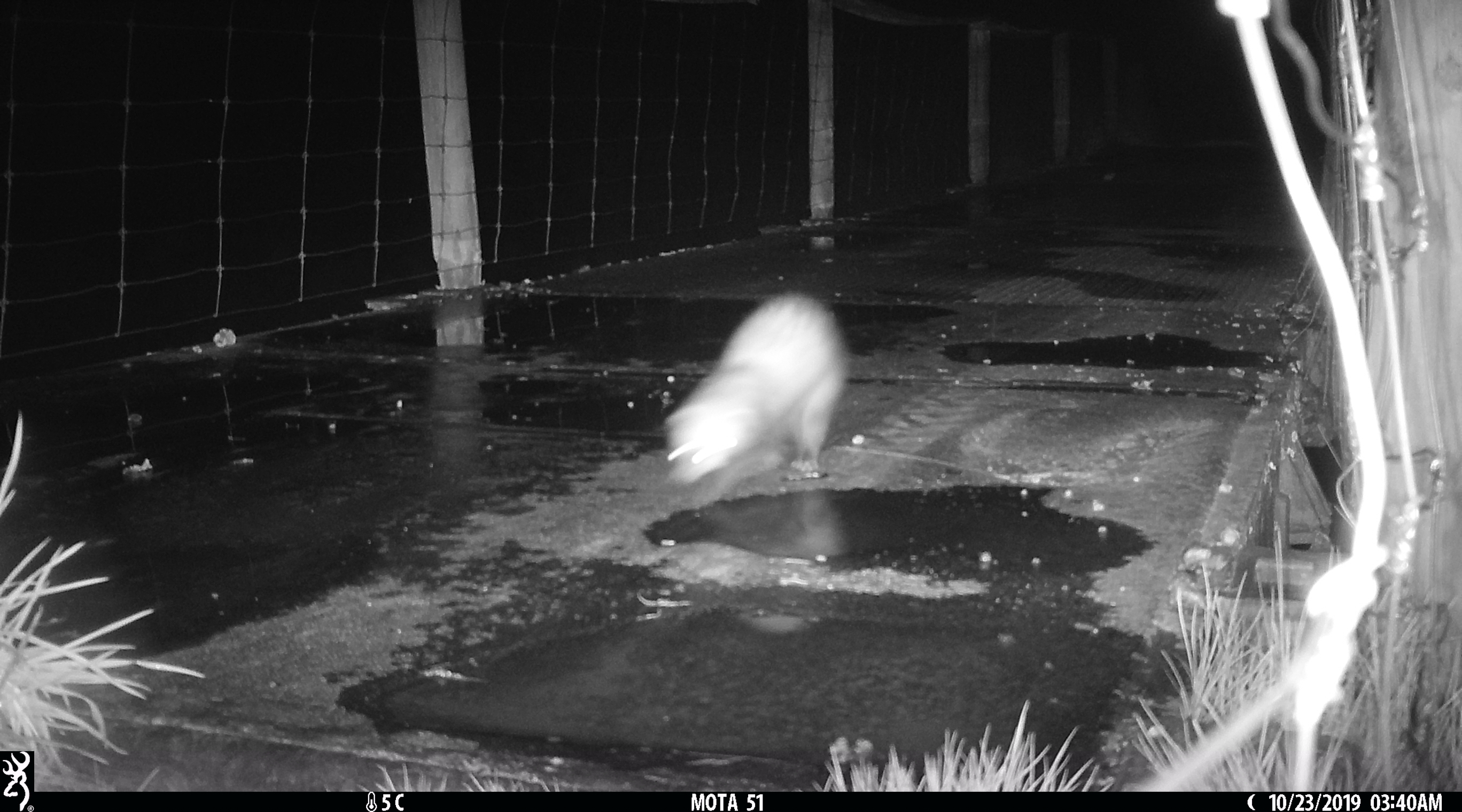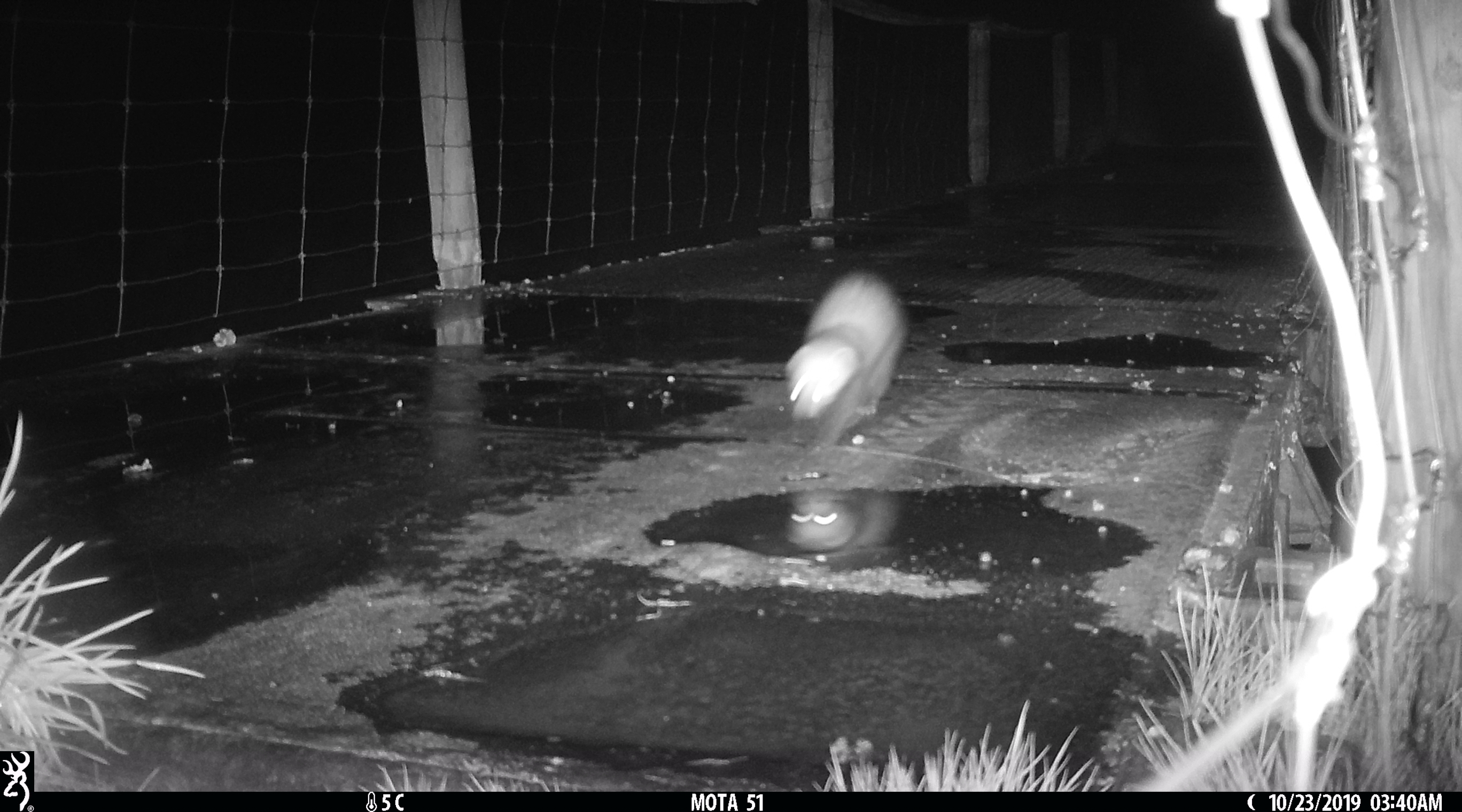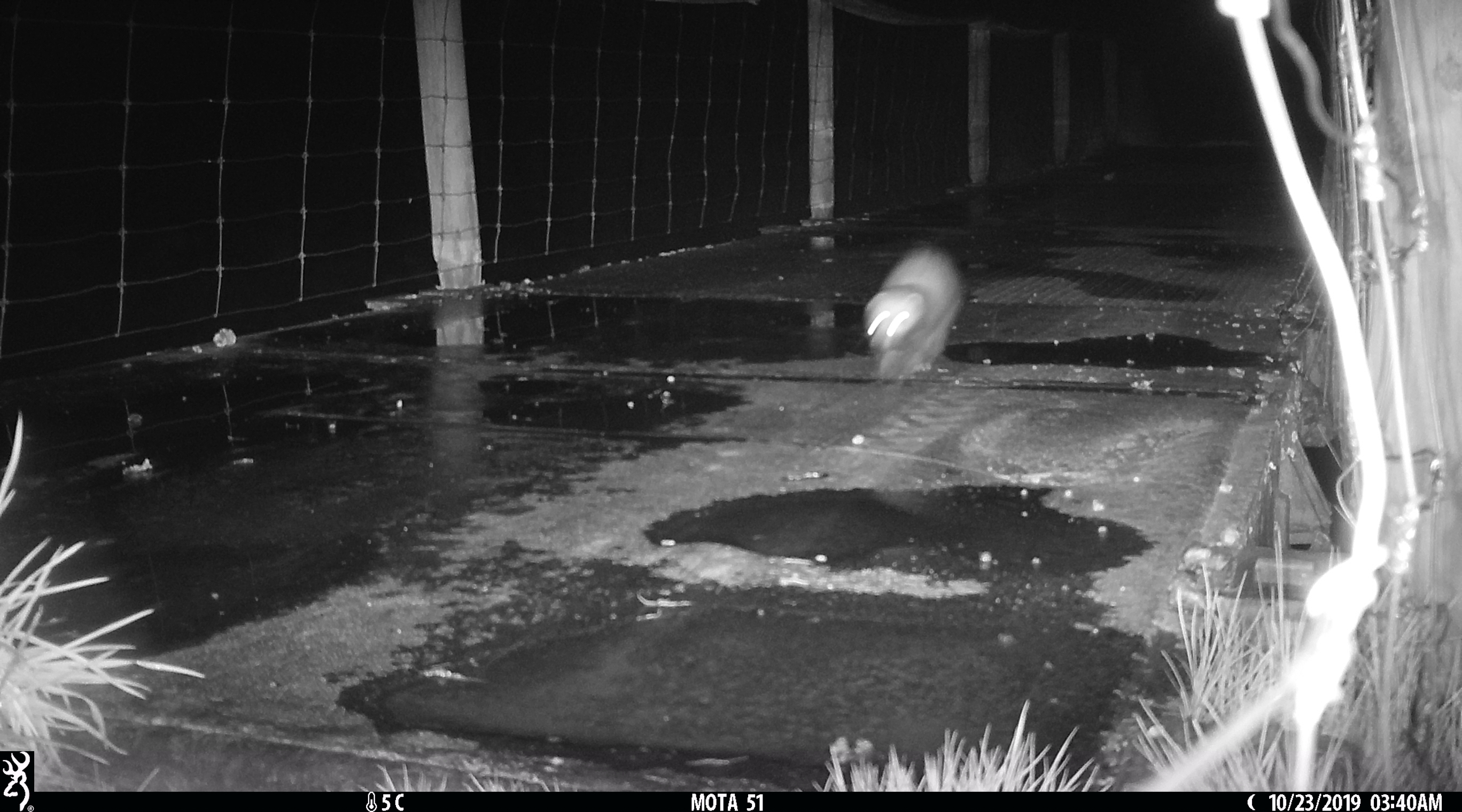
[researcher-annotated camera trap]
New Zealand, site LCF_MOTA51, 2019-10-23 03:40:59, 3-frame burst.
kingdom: Animalia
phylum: Chordata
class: Mammalia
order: Carnivora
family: Mustelidae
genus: Mustela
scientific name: Mustela furo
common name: ferret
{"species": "ferret (Mustela furo)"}